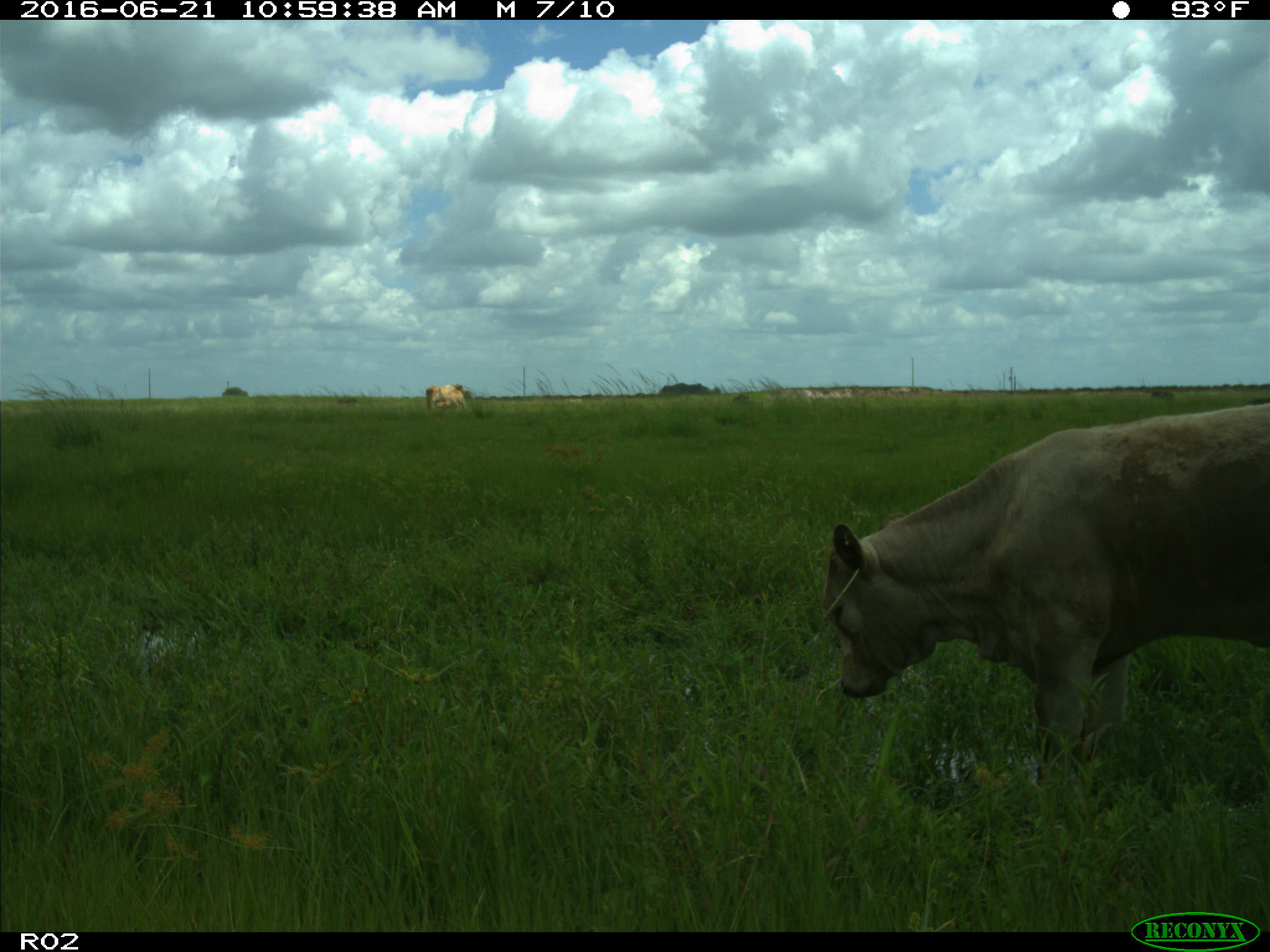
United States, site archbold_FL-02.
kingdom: Animalia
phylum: Chordata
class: Mammalia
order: Artiodactyla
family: Bovidae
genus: Bos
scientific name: Bos taurus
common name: domestic cow